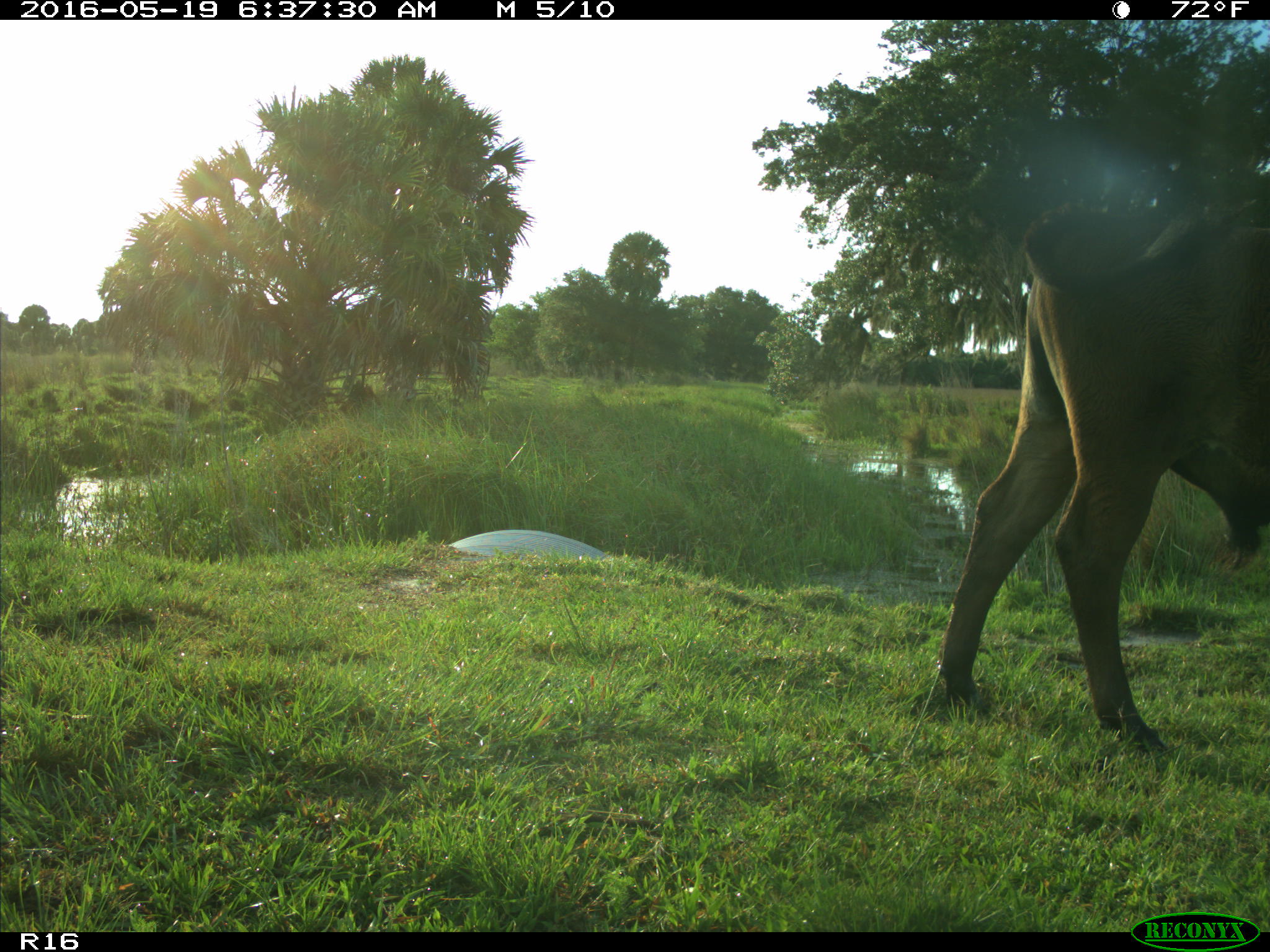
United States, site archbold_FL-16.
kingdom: Animalia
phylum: Chordata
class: Mammalia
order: Artiodactyla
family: Bovidae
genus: Bos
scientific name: Bos taurus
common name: domestic cow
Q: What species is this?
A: Bos taurus (domestic cow).